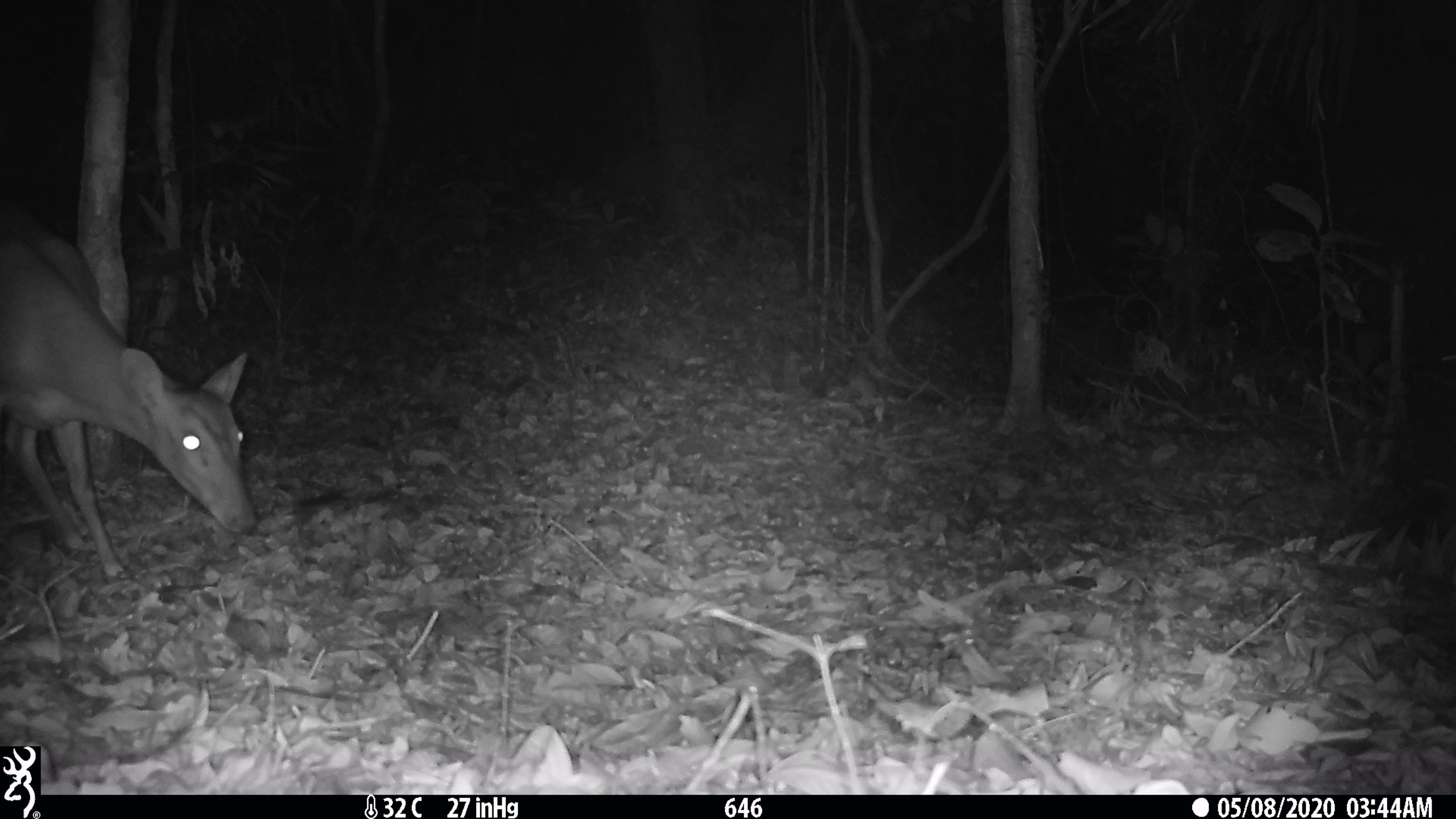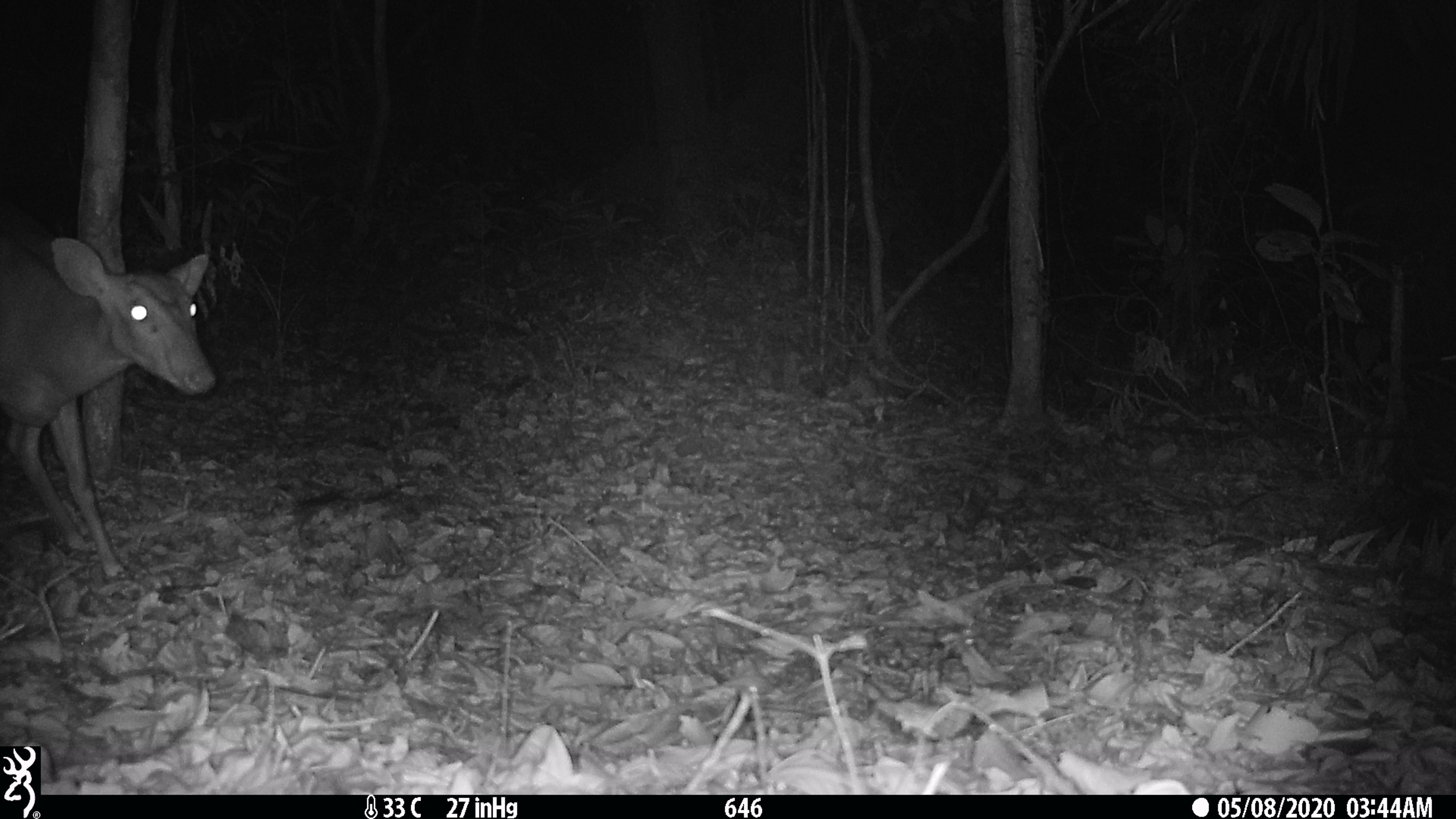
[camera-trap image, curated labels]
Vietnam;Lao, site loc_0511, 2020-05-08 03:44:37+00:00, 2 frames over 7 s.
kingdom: Animalia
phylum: Chordata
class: Mammalia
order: Artiodactyla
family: Cervidae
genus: Muntiacus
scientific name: Muntiacus vuquangensis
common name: large-antlered muntjac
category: large antlered muntjac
Large antlered muntjac (large-antlered muntjac) (Muntiacus vuquangensis). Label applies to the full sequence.